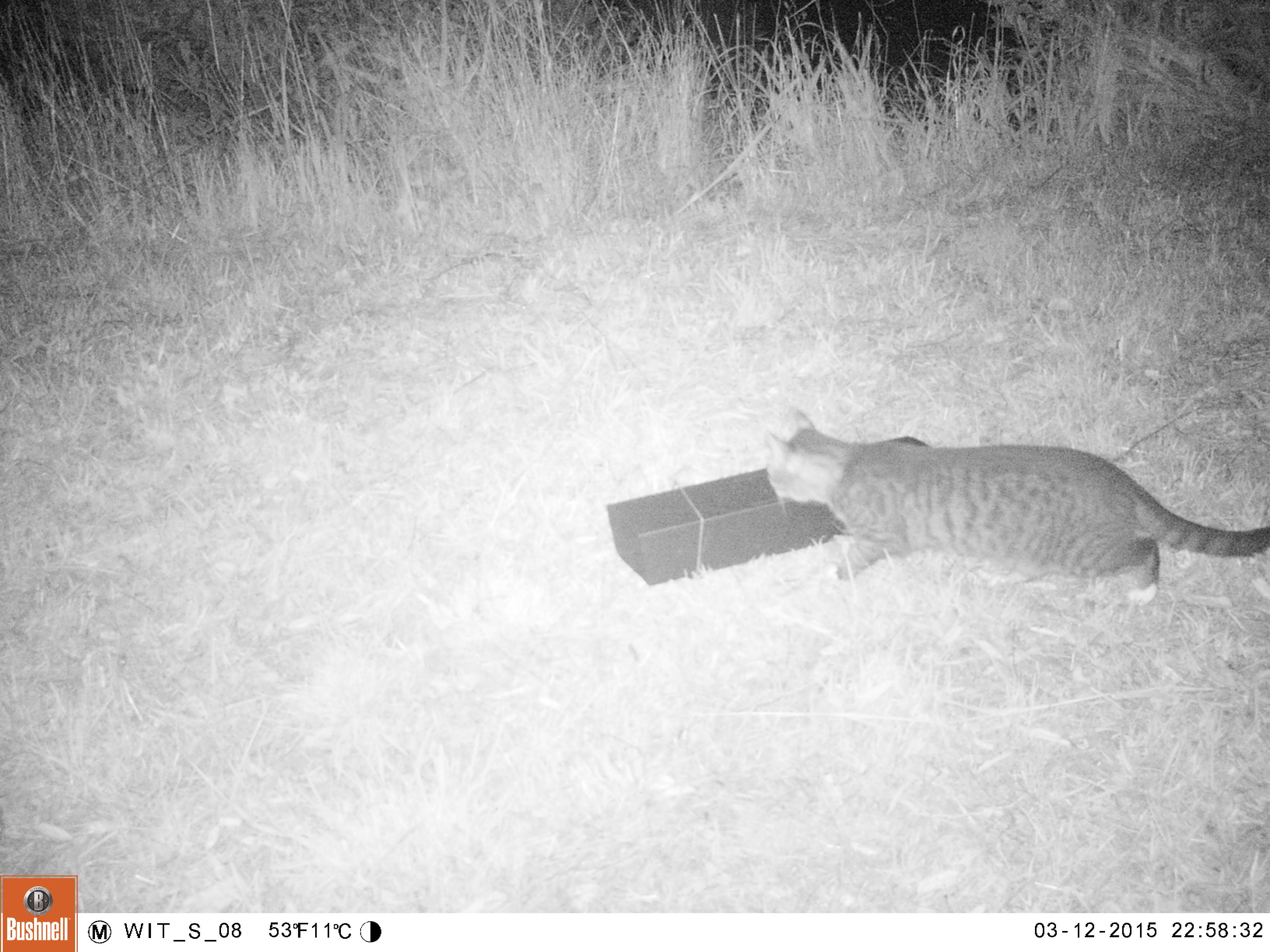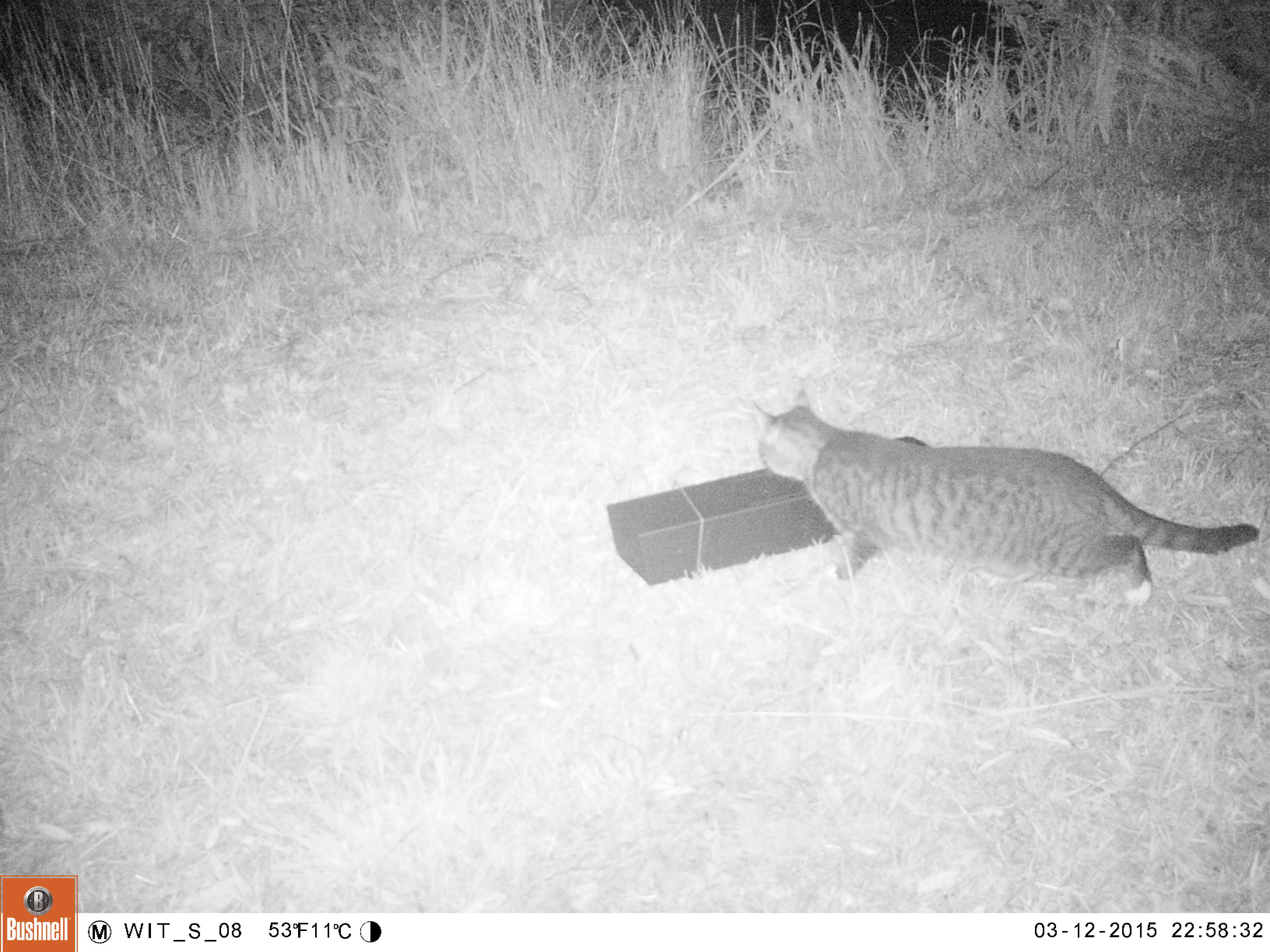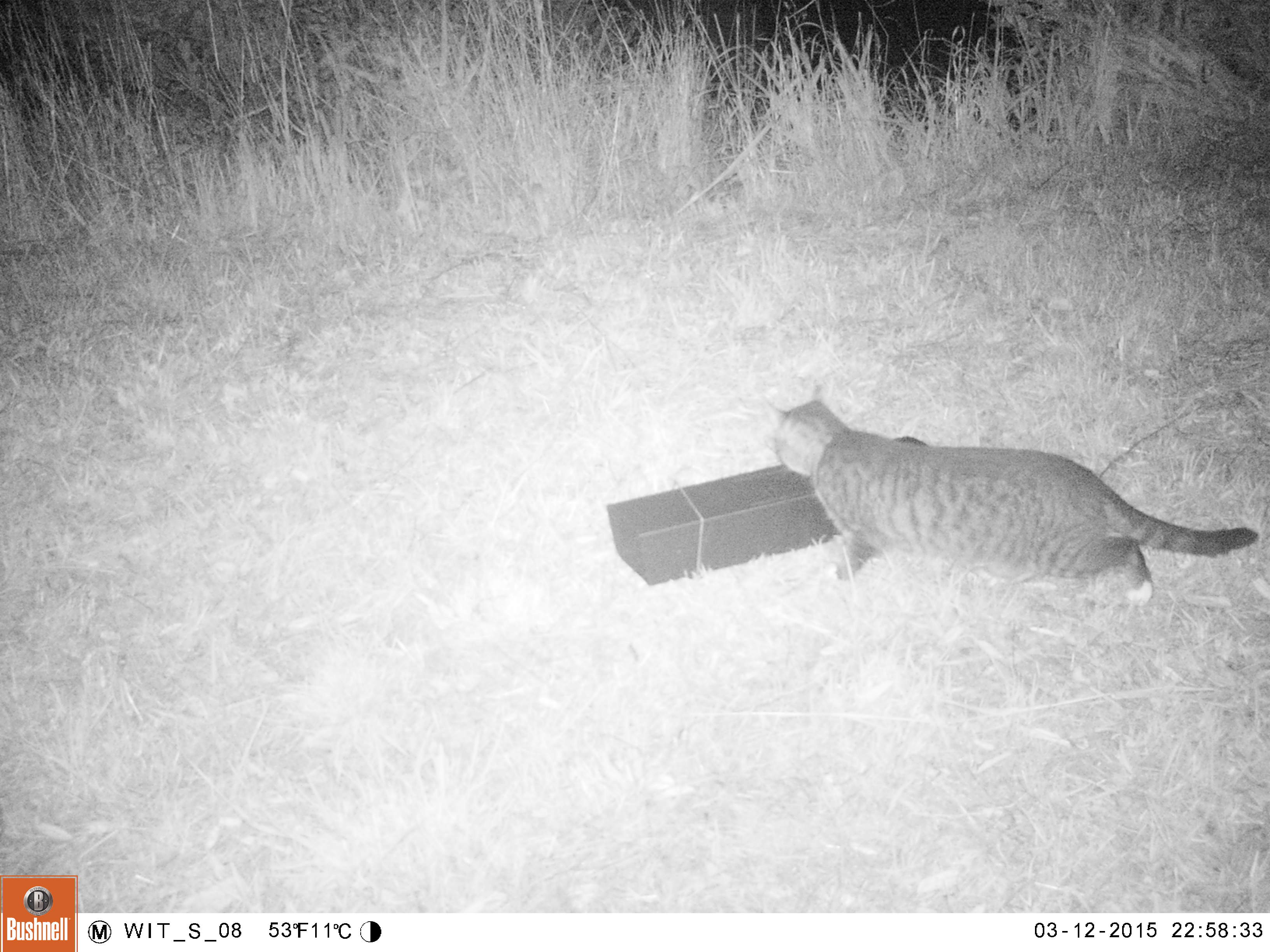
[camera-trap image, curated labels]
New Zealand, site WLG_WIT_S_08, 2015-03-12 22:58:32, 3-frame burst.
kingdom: Animalia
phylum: Chordata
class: Mammalia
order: Carnivora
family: Felidae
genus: Felis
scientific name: Felis catus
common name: domestic cat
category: cat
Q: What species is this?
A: Cat (domestic cat) (Felis catus).